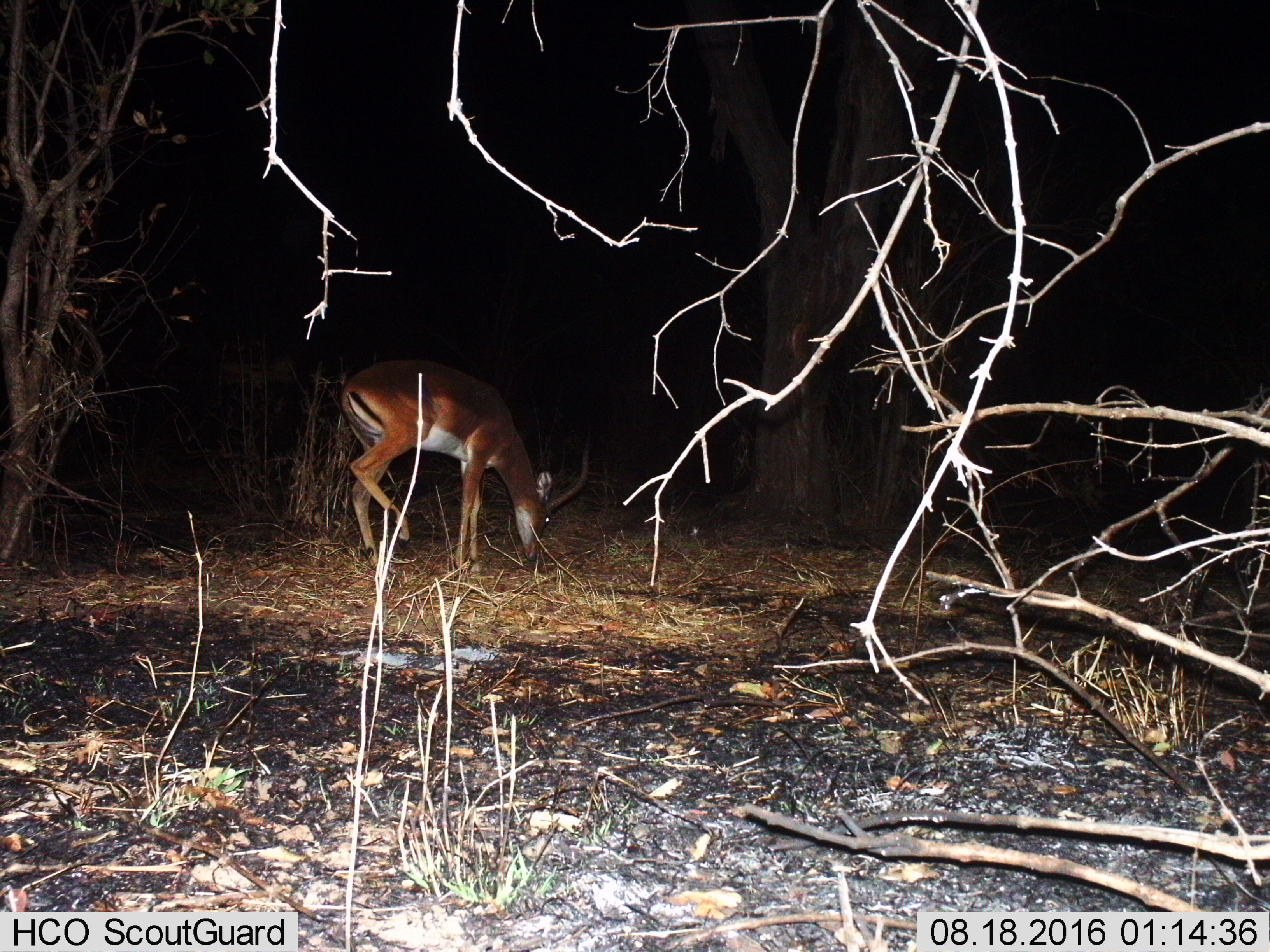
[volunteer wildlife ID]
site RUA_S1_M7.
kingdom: Animalia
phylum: Chordata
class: Mammalia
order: Artiodactyla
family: Bovidae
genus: Aepyceros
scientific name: Aepyceros melampus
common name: impala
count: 1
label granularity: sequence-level